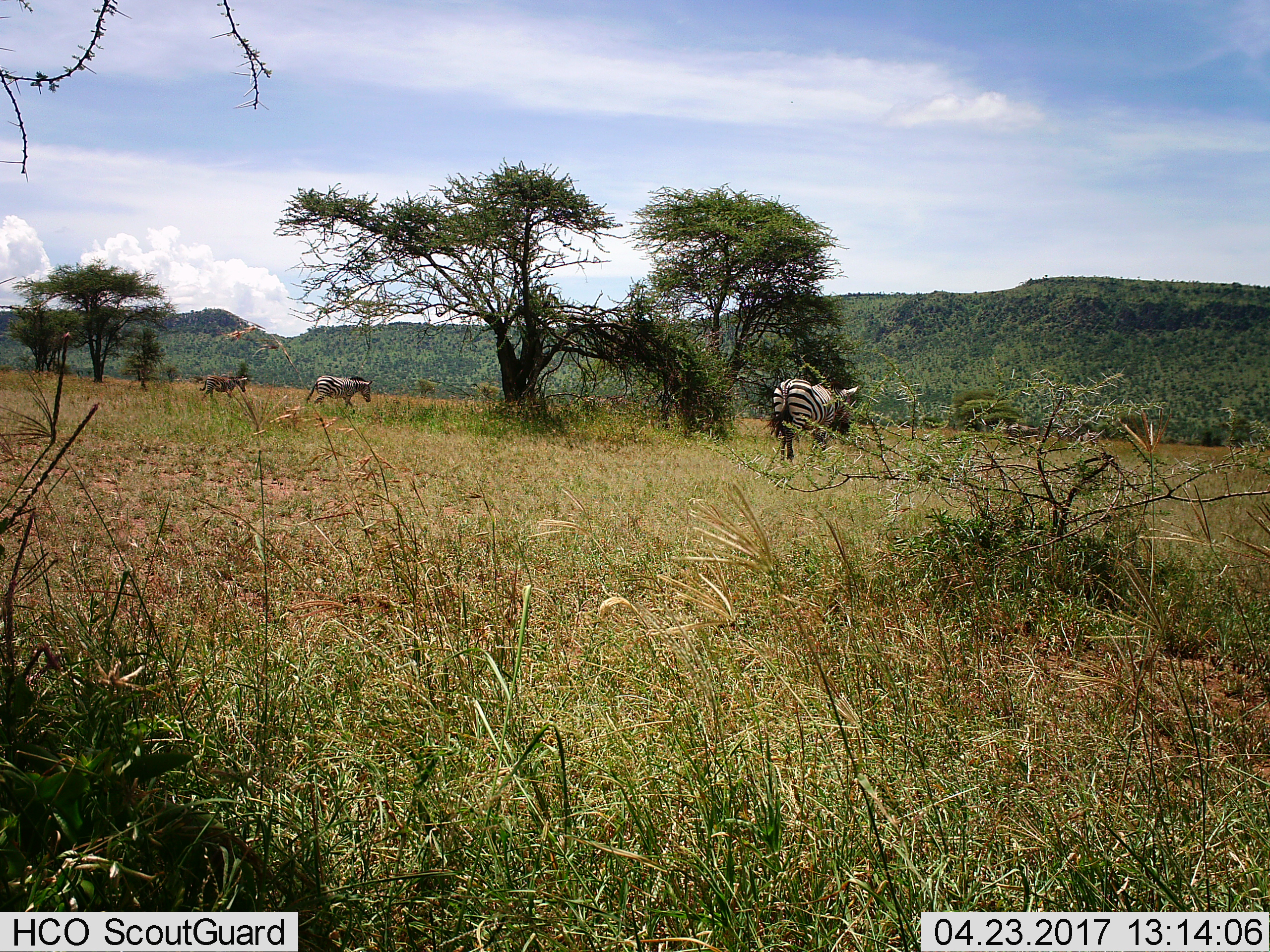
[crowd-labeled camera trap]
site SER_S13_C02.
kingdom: Animalia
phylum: Chordata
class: Mammalia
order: Perissodactyla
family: Equidae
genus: Equus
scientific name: Equus quagga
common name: plains zebra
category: zebraplains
Zebraplains (plains zebra) (Equus quagga), count 3. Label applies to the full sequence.